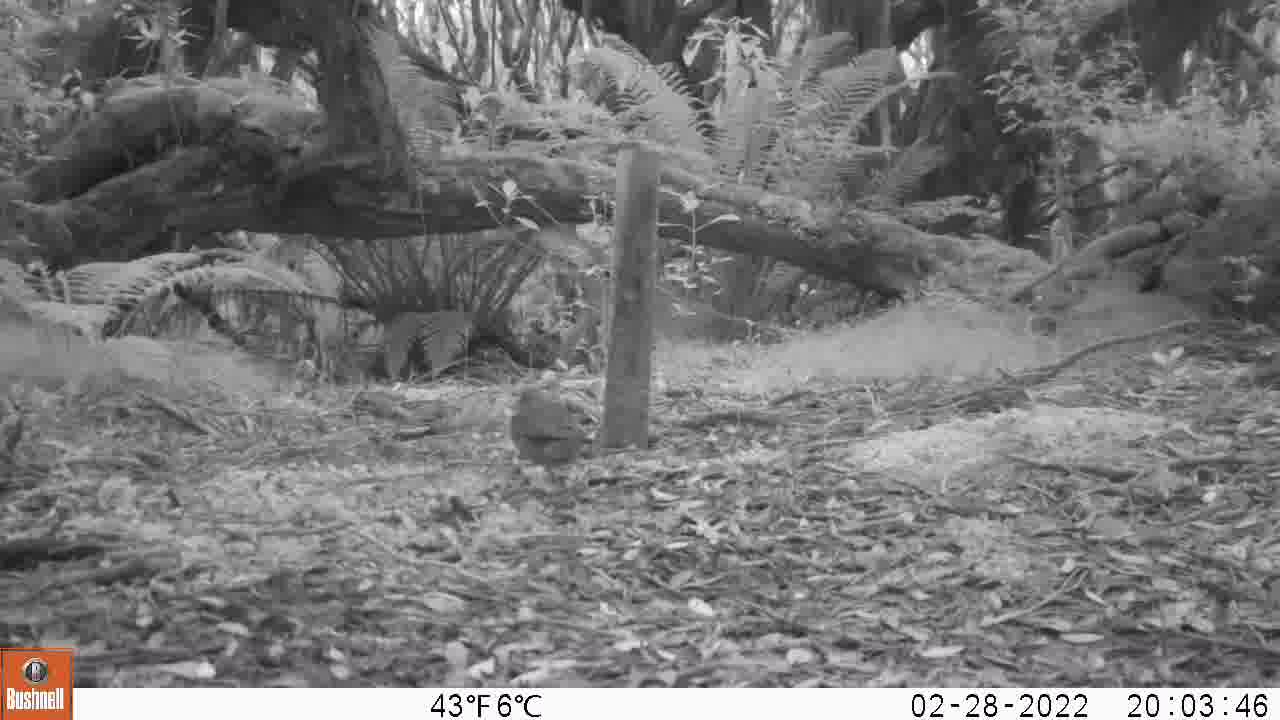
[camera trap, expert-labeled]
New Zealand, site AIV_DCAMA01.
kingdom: Animalia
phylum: Chordata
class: Aves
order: Passeriformes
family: Turdidae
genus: Turdus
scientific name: Turdus philomelos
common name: song thrush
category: thrush